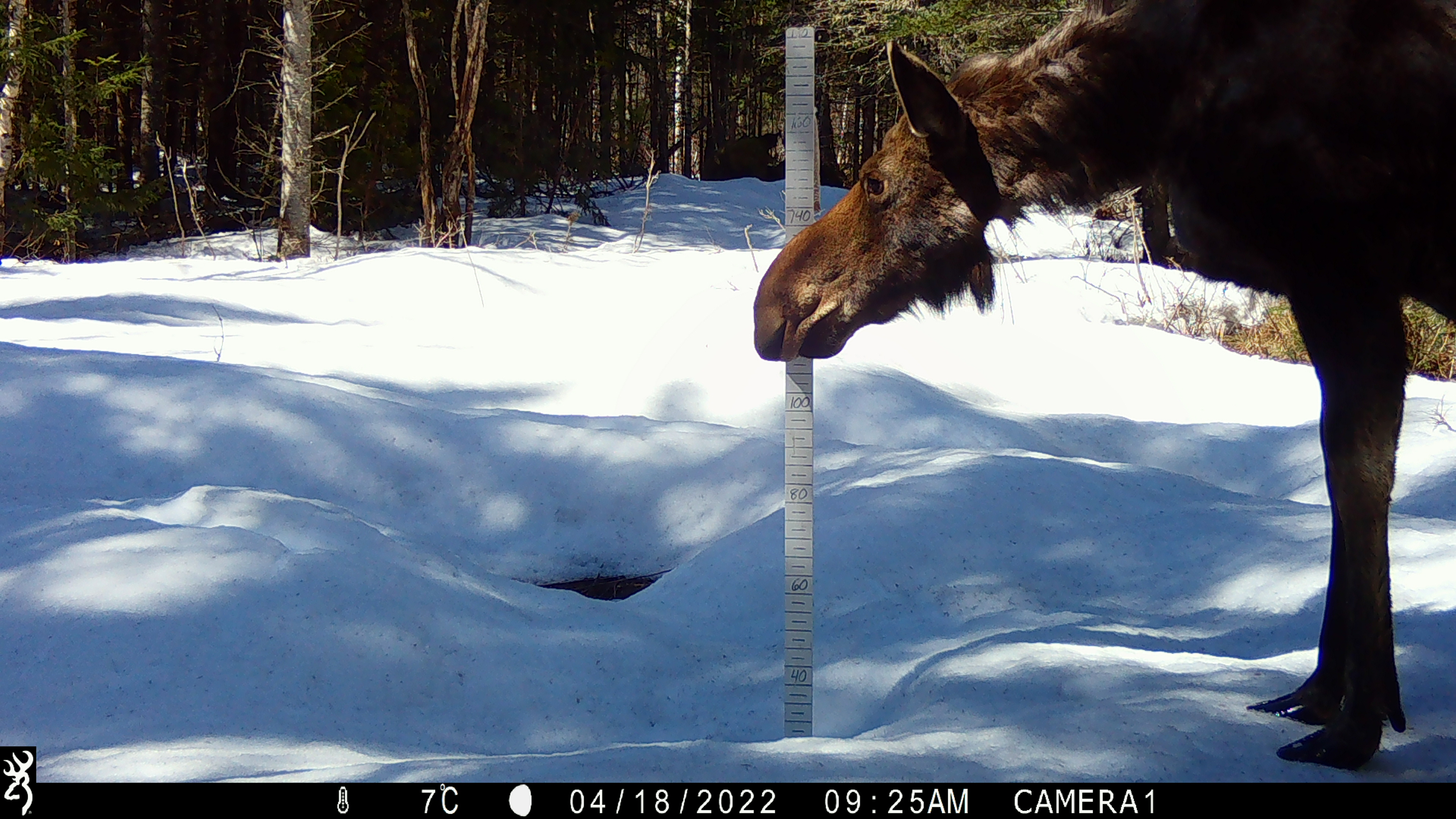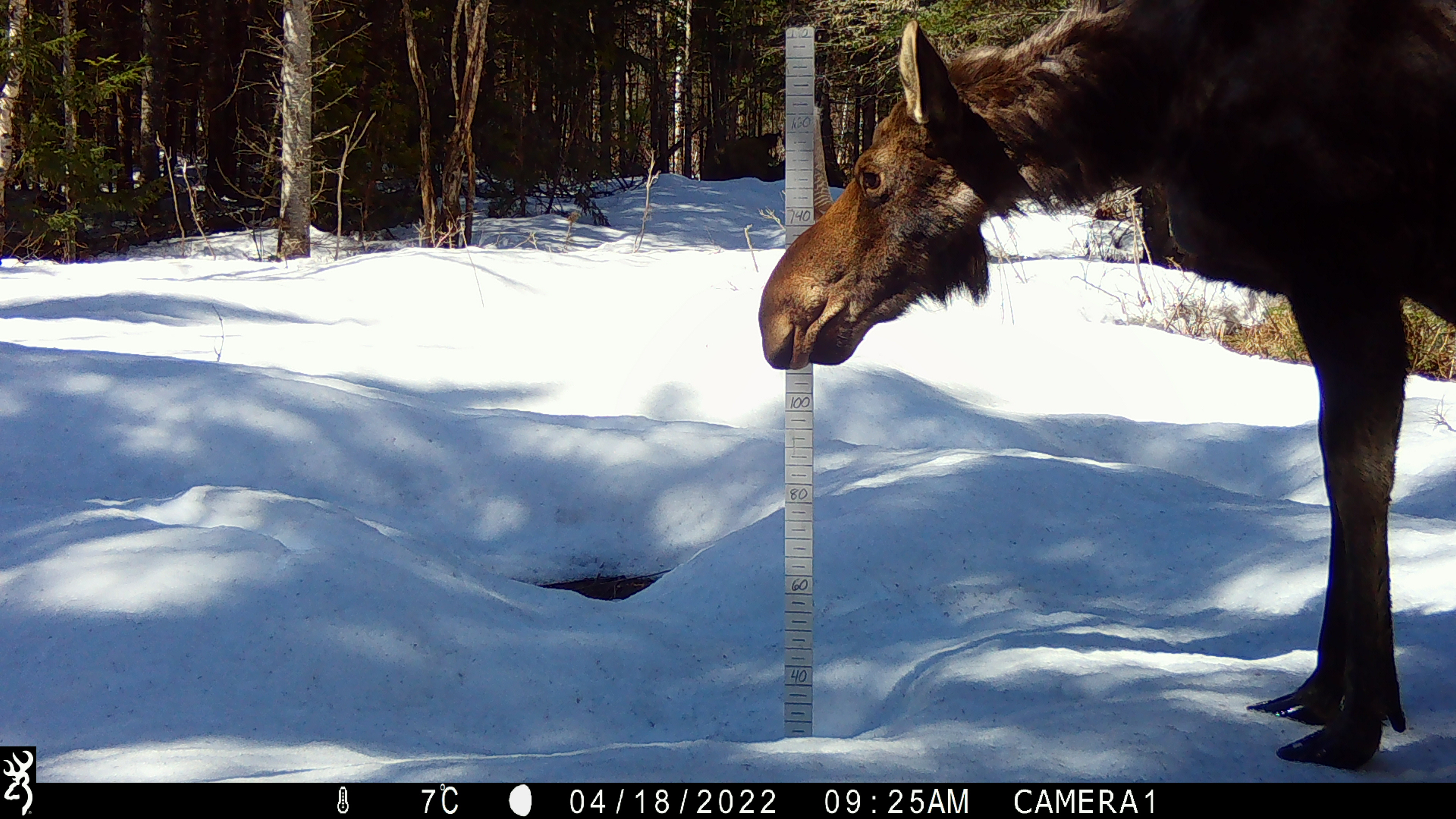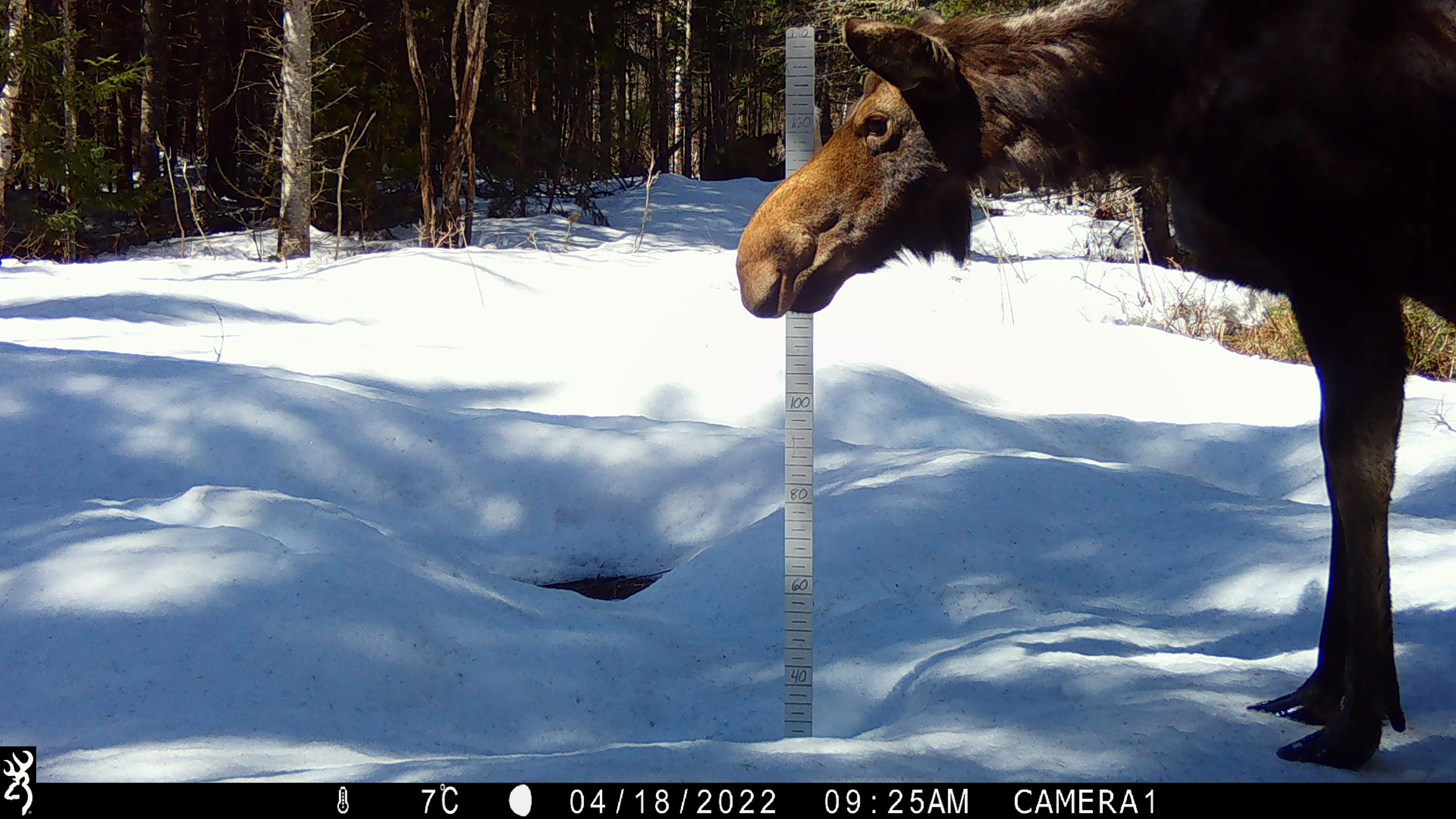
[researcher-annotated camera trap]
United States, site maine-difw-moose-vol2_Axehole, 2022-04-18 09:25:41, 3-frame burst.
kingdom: Animalia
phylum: Chordata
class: Mammalia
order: Artiodactyla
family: Cervidae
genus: Alces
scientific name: Alces alces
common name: moose